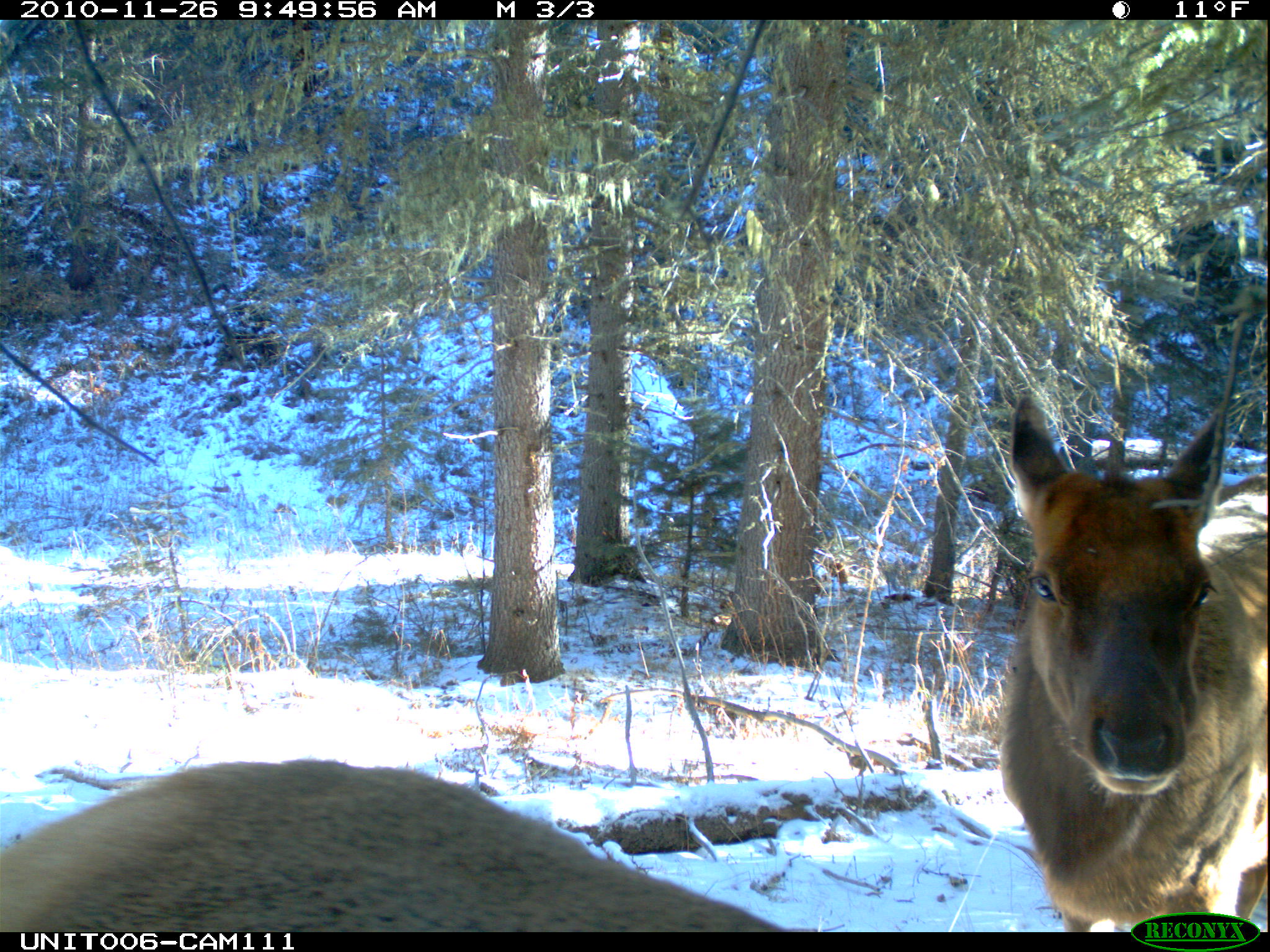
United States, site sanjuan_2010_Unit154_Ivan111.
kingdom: Animalia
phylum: Chordata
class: Mammalia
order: Artiodactyla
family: Cervidae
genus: Cervus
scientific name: Cervus elaphus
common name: red deer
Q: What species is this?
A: Cervus elaphus (red deer).